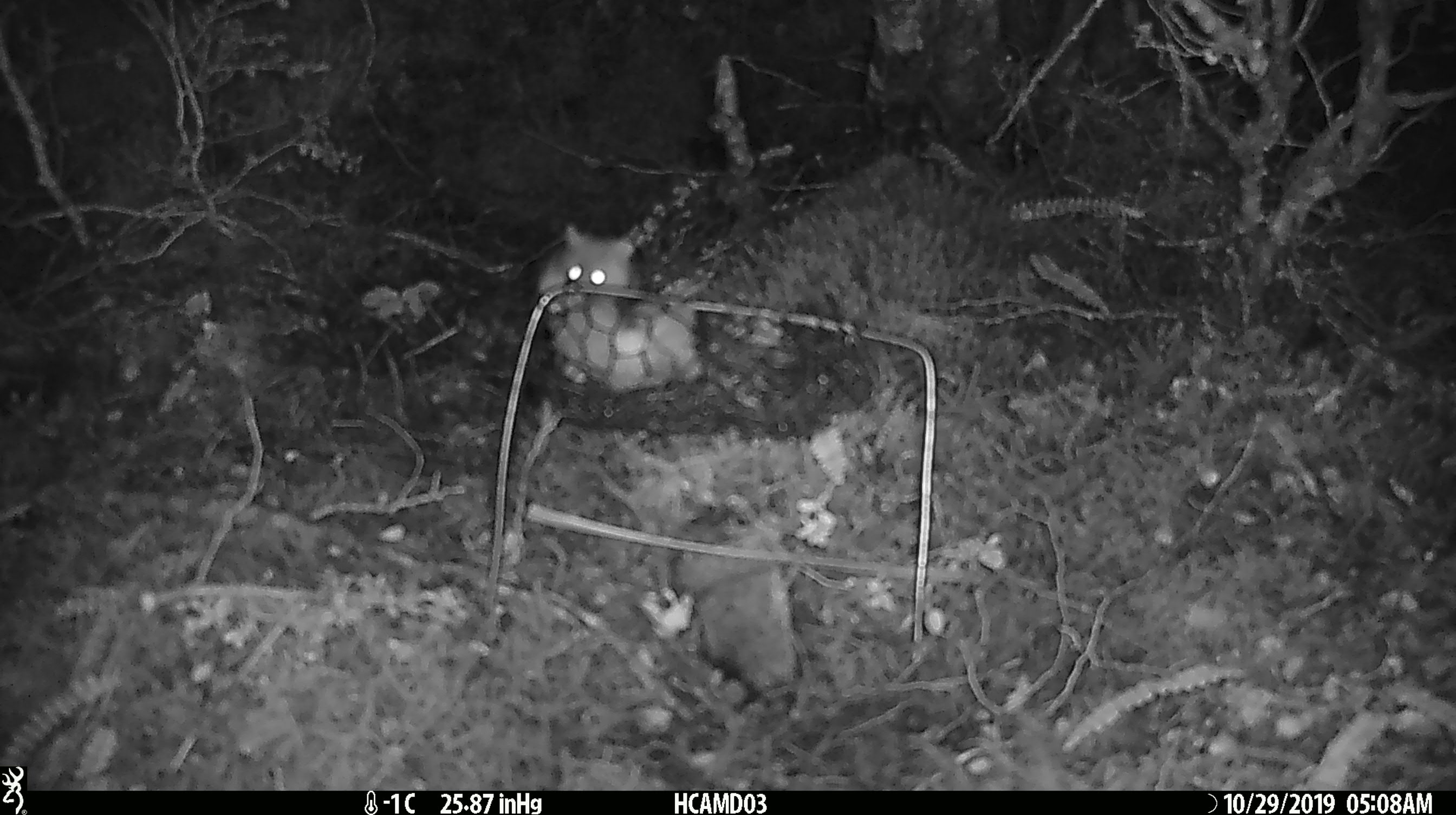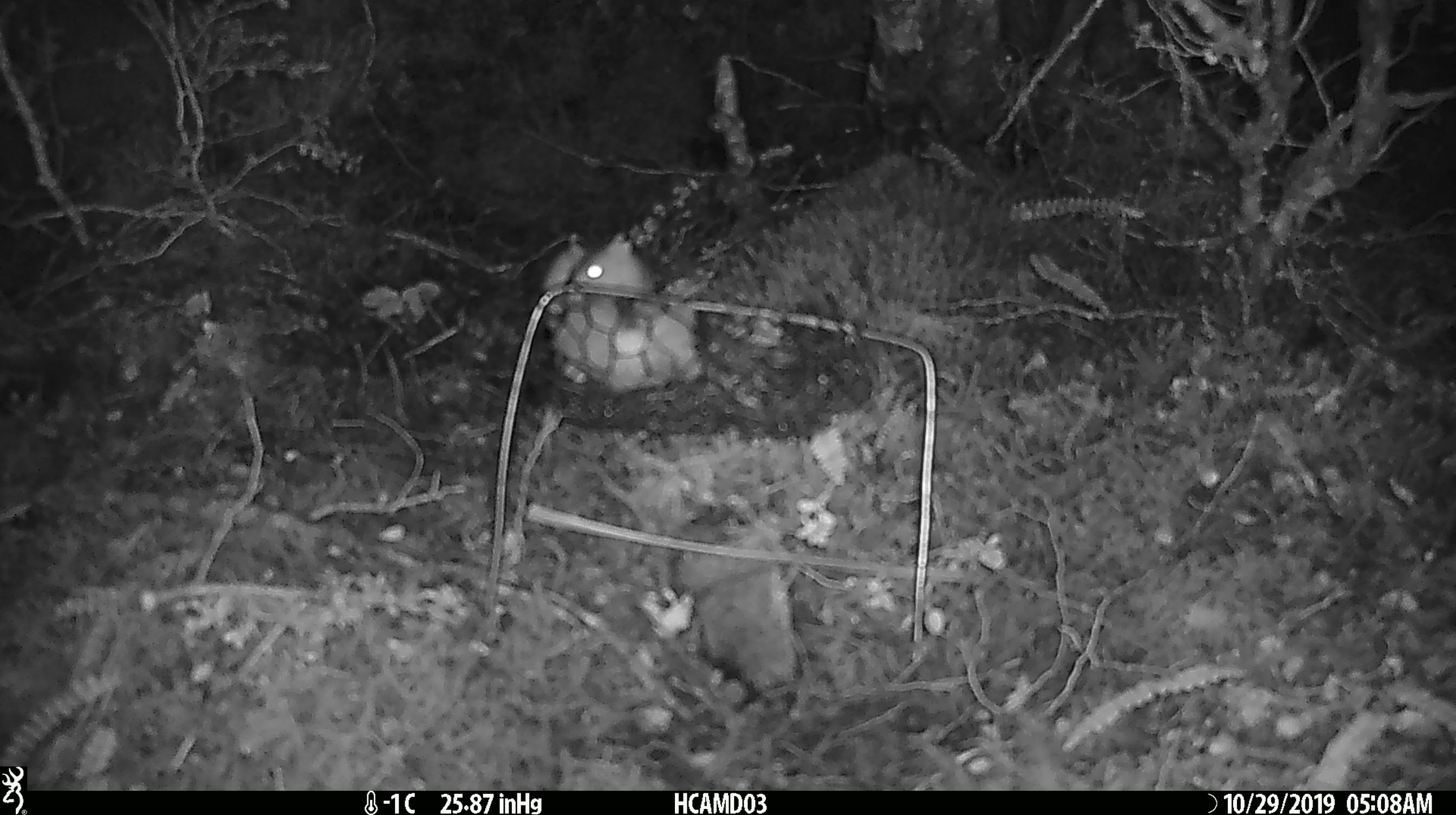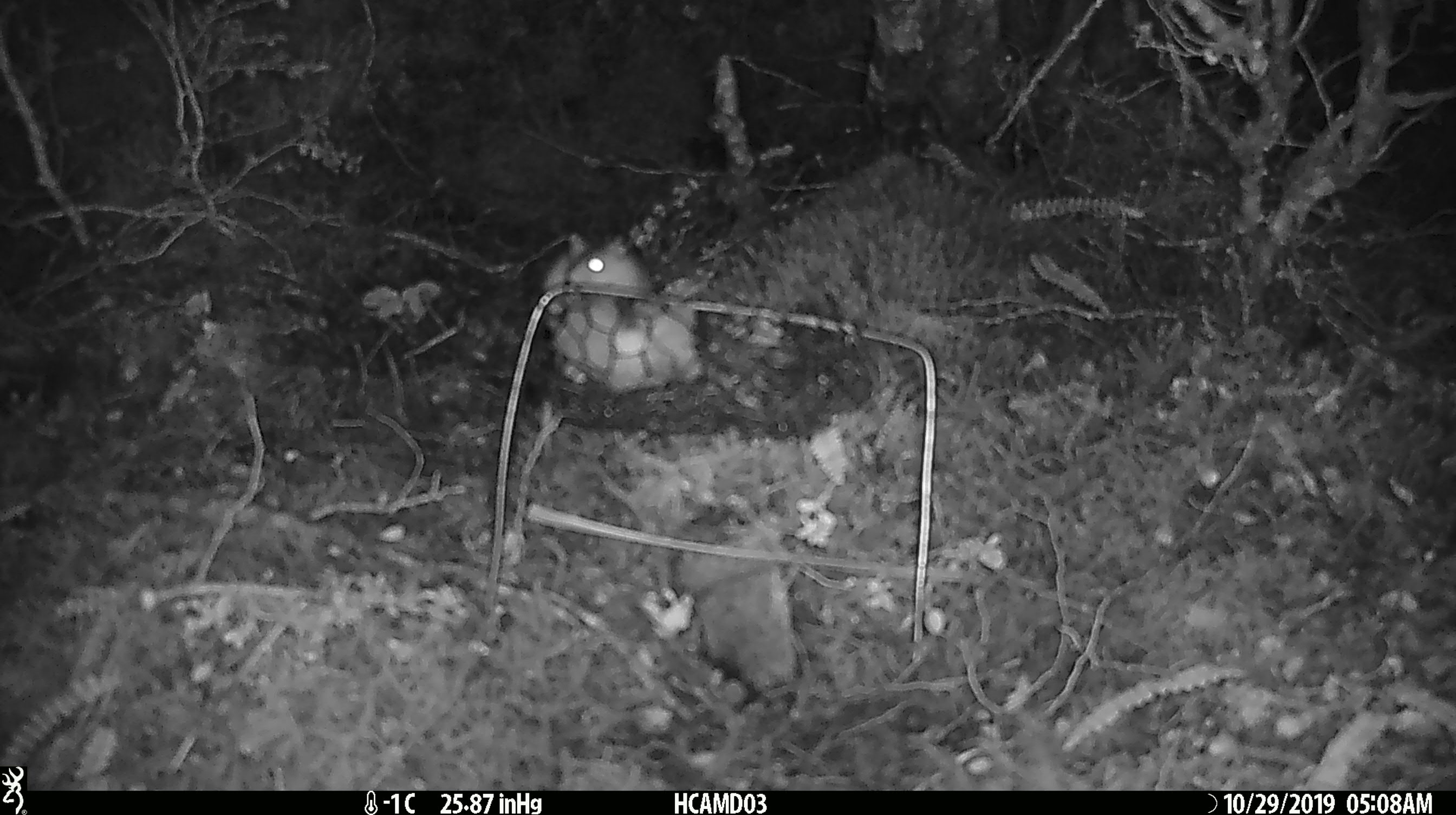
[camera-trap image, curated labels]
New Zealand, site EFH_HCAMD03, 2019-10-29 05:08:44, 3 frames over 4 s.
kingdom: Animalia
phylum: Chordata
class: Mammalia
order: Rodentia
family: Muridae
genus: Mus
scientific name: Mus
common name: mouse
Mouse (Mus).